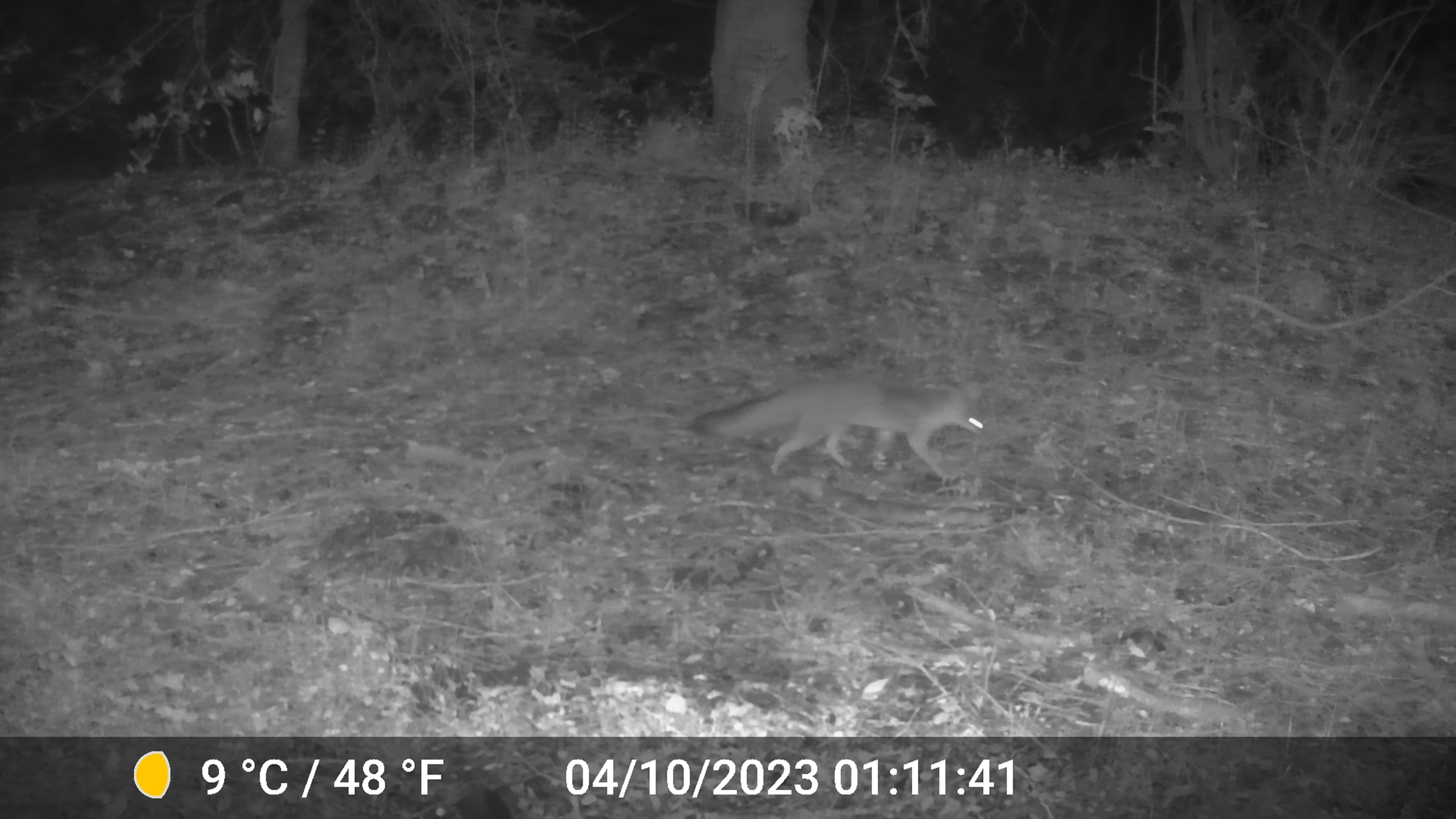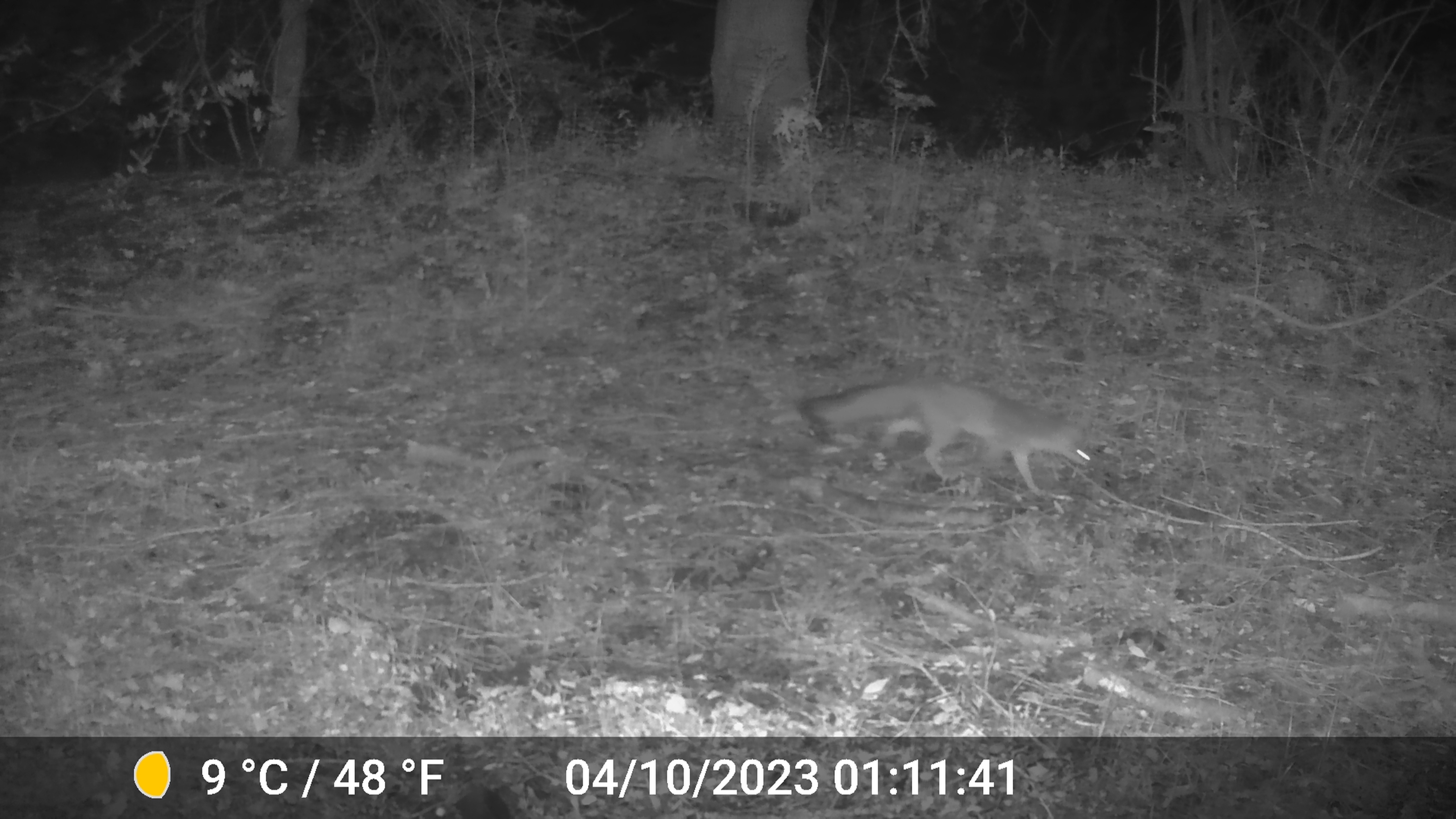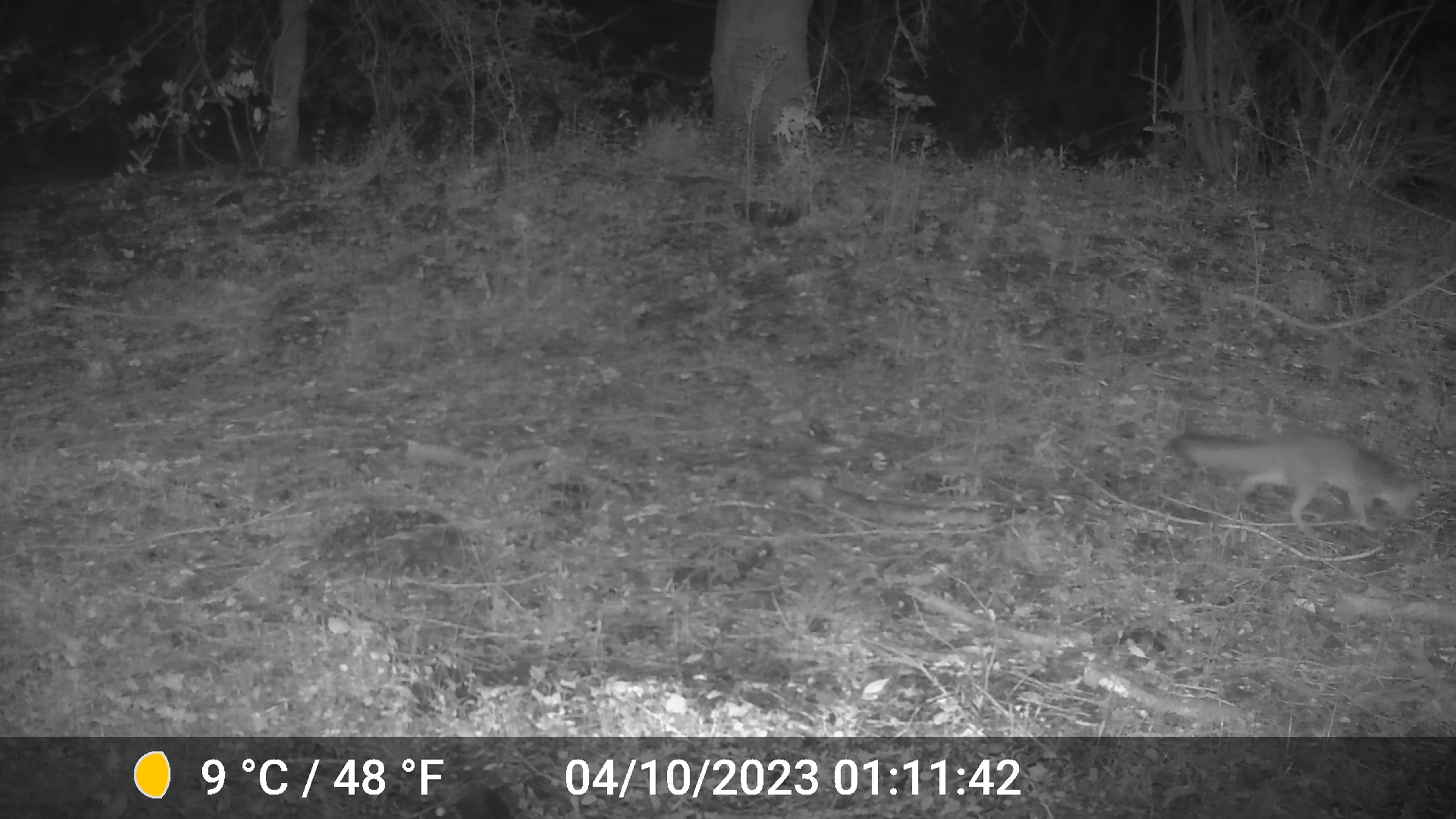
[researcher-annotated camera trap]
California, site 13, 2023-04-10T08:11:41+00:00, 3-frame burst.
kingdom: Animalia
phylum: Chordata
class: Mammalia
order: Carnivora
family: Canidae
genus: Urocyon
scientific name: Urocyon cinereoargenteus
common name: gray fox